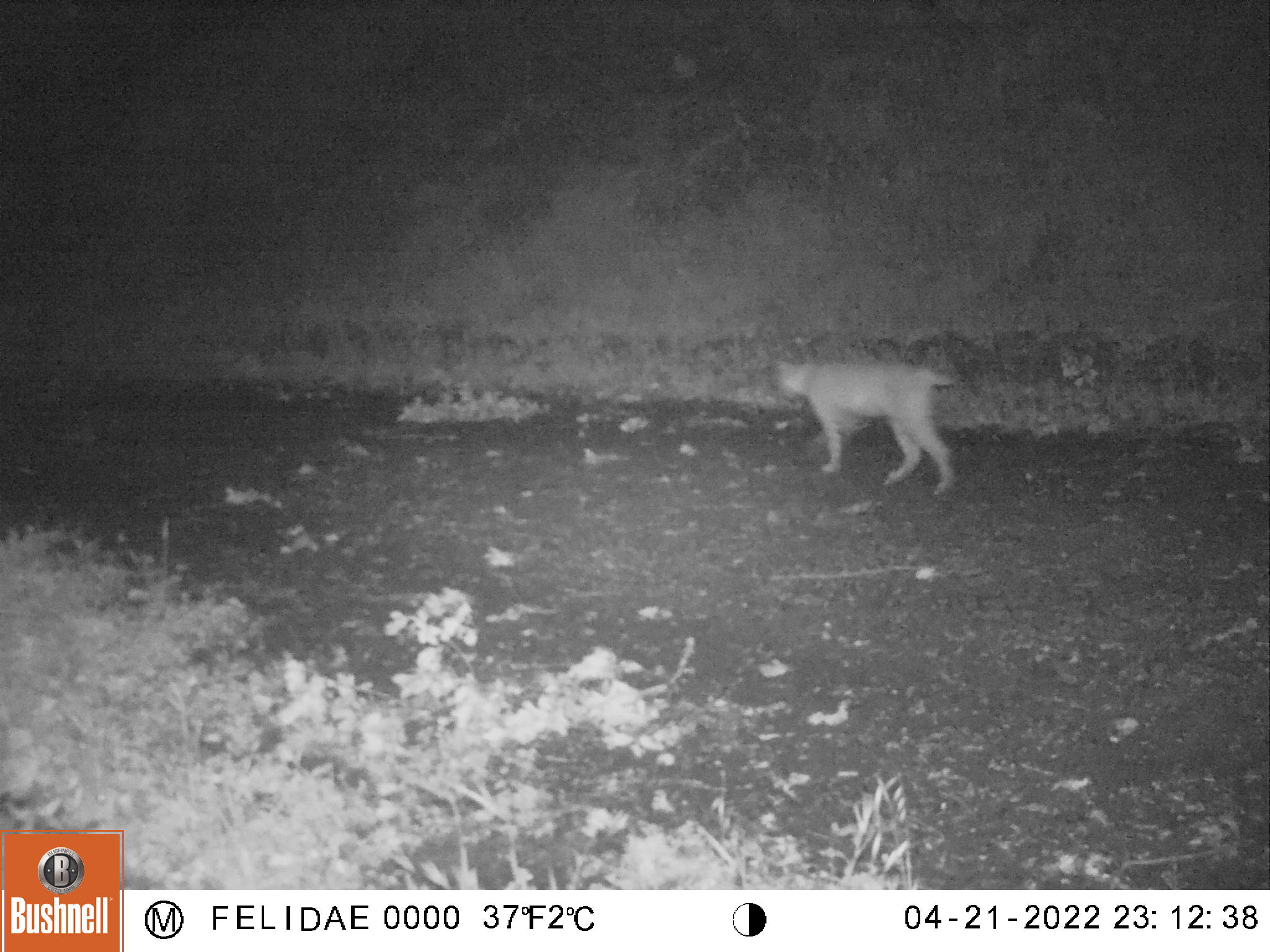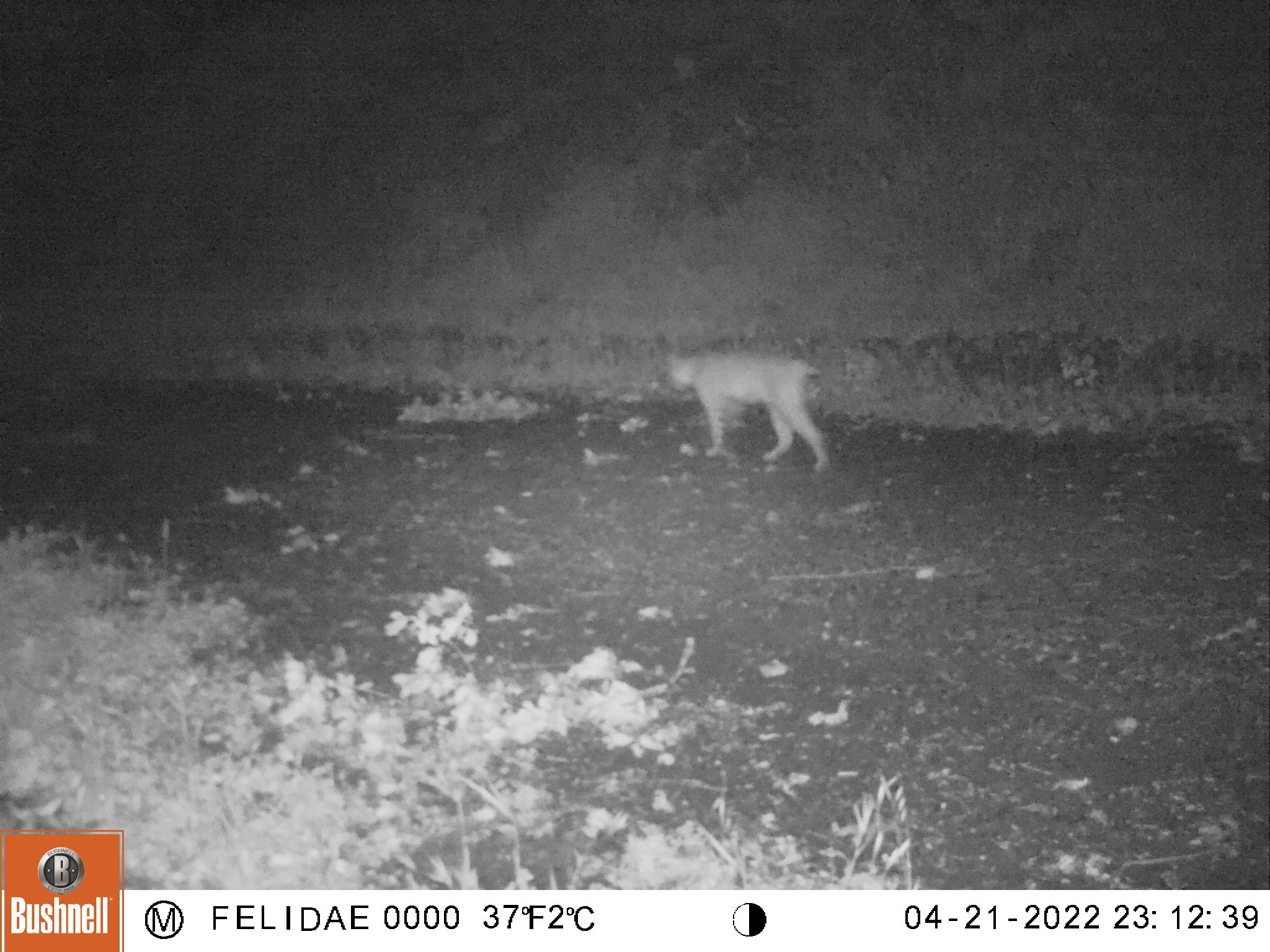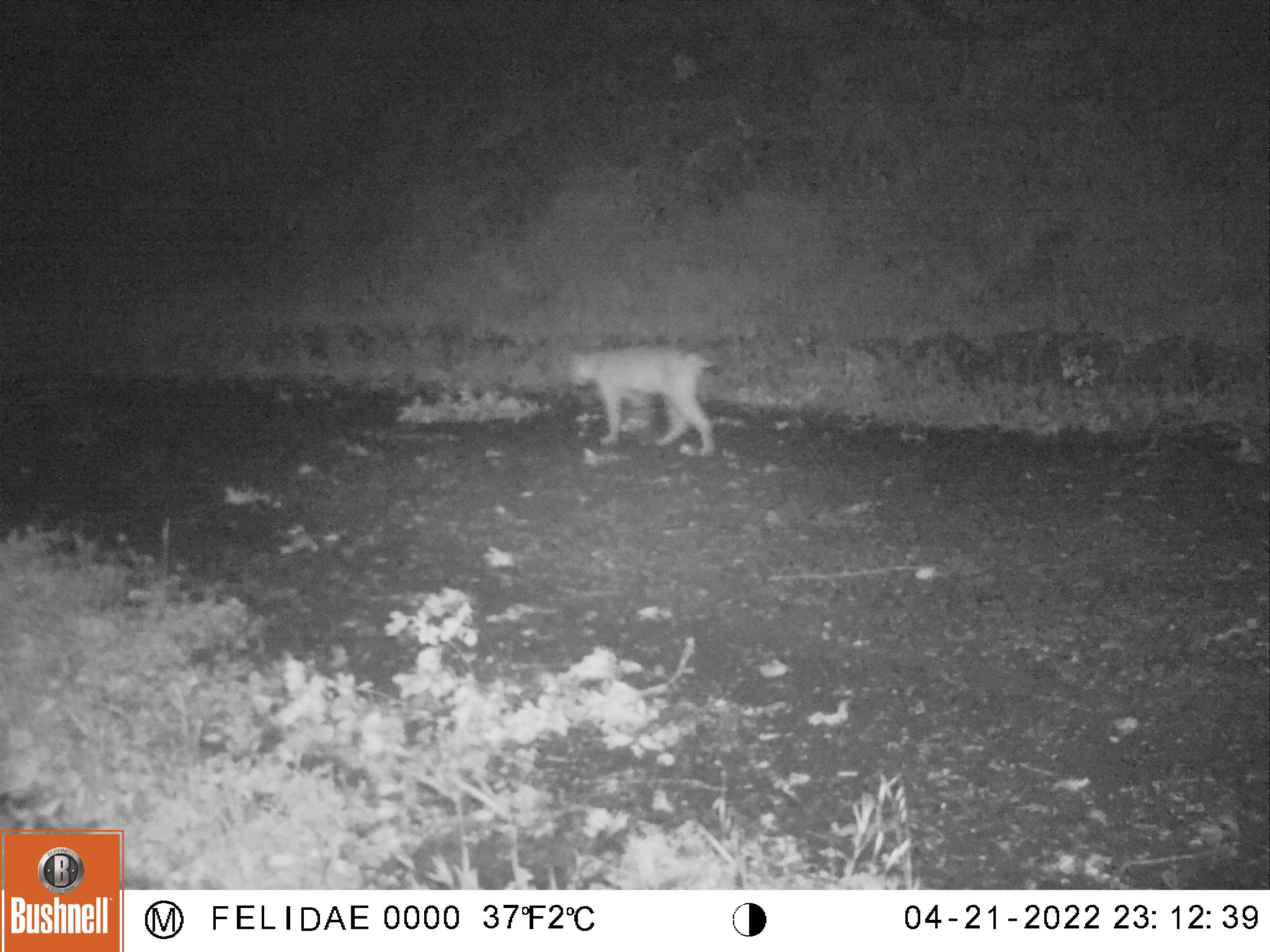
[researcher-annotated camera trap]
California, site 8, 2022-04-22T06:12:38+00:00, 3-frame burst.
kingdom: Animalia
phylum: Chordata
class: Mammalia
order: Carnivora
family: Felidae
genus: Lynx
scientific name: Lynx rufus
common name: bobcat